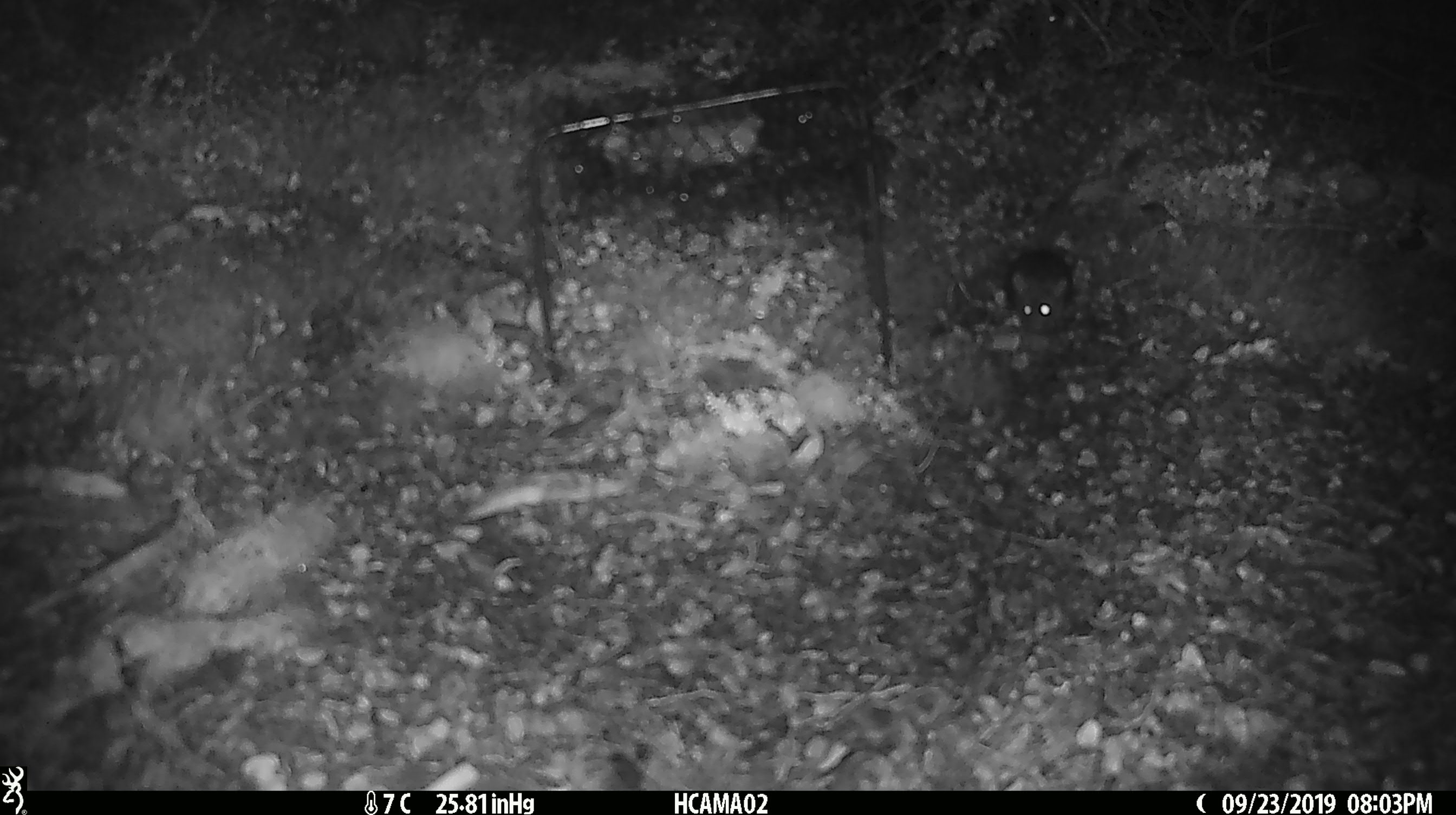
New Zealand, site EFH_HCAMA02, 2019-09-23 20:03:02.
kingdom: Animalia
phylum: Chordata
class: Mammalia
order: Rodentia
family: Muridae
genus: Mus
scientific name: Mus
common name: mouse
Mouse (Mus).